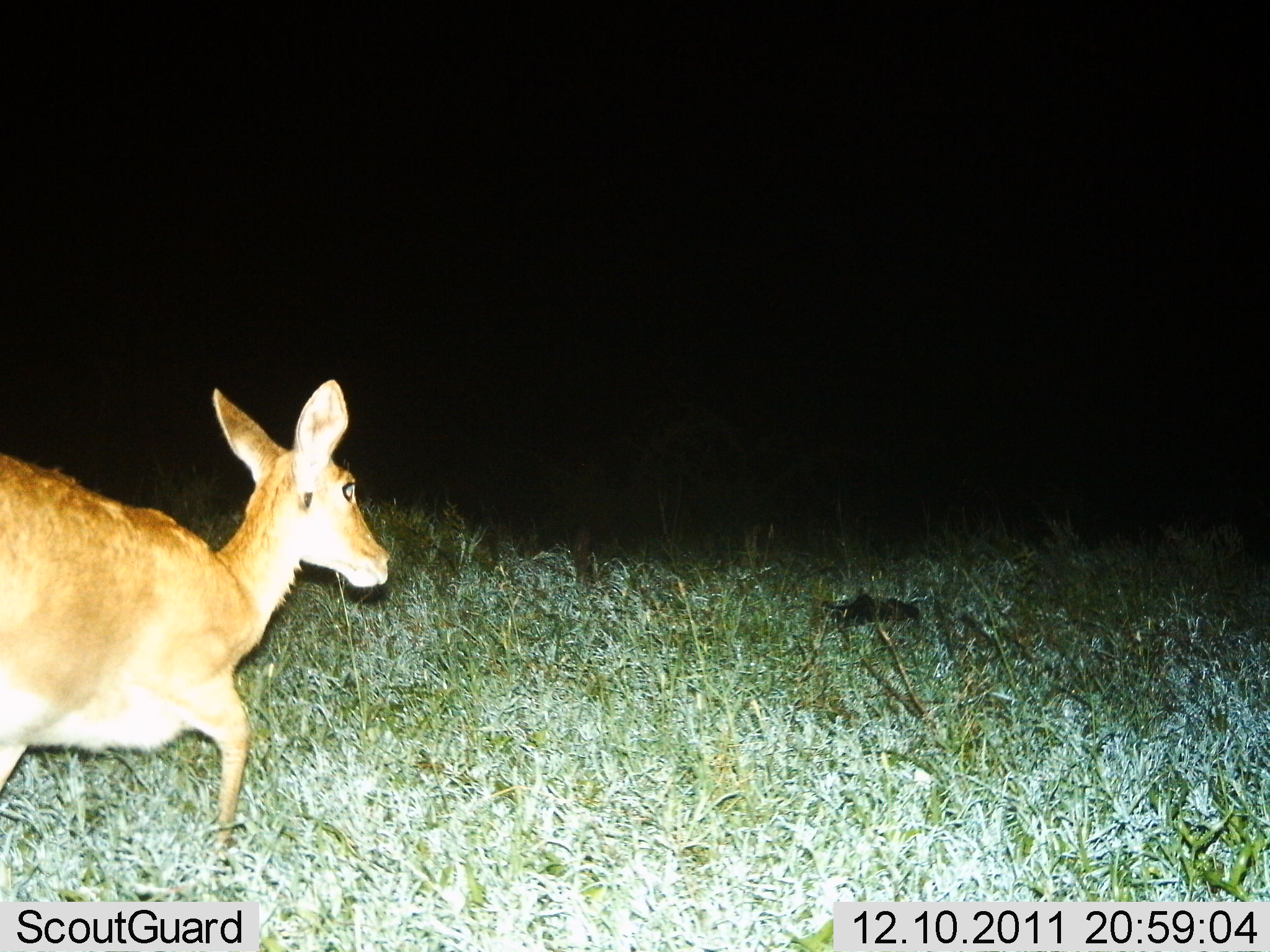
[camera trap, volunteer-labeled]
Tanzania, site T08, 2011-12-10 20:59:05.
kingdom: Animalia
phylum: Chordata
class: Mammalia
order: Artiodactyla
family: Bovidae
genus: Redunca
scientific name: Redunca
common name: reedbuck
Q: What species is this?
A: Reedbuck (Redunca).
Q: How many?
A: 1.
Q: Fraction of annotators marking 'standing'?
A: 7%.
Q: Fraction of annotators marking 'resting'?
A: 0%.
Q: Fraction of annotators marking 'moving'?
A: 93%.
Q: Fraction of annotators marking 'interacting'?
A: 0%.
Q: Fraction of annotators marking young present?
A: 0%.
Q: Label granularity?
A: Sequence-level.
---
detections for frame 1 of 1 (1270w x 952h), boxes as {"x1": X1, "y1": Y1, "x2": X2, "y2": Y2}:
animal: {"x1": 0, "y1": 376, "x2": 393, "y2": 890}